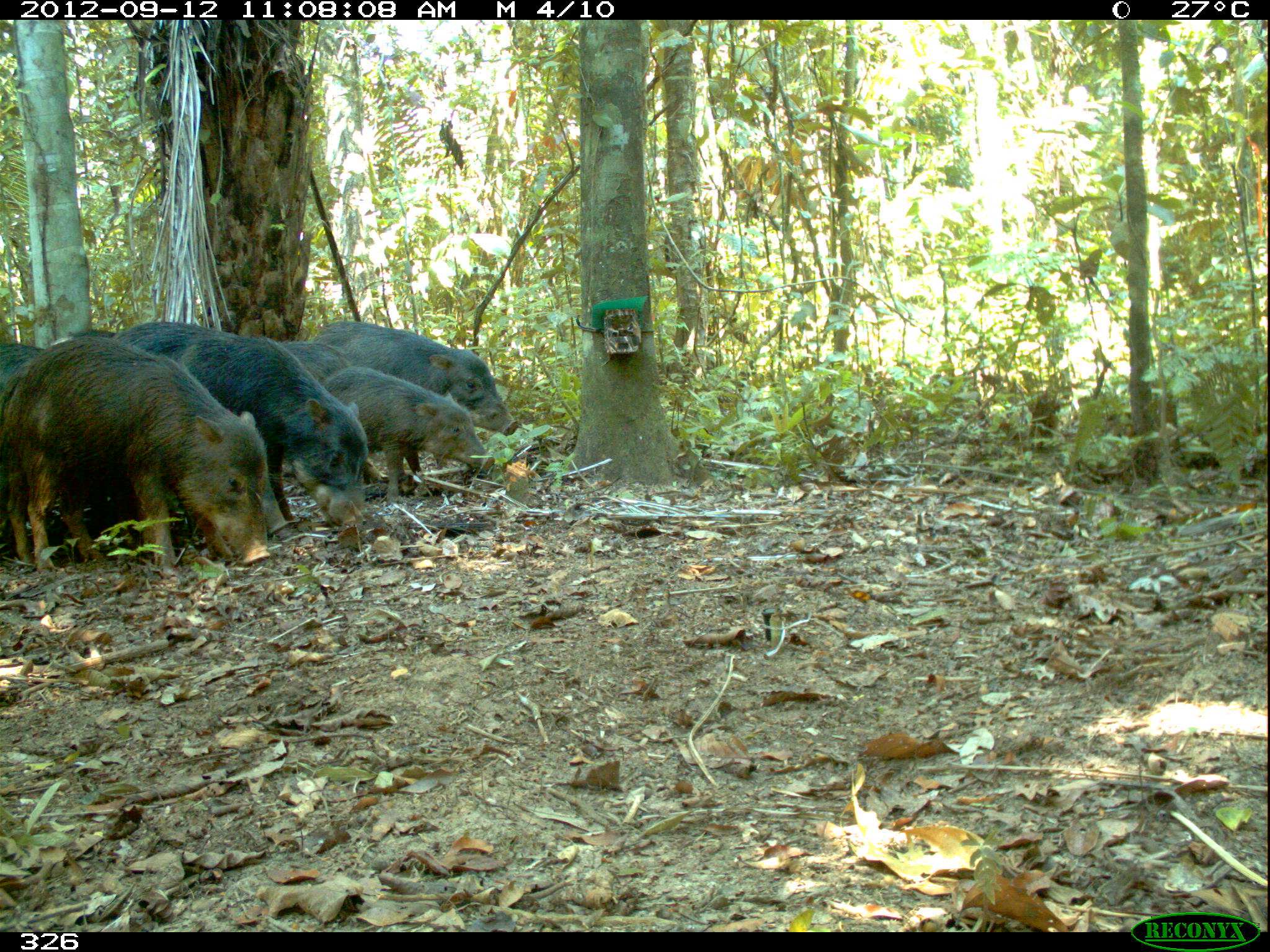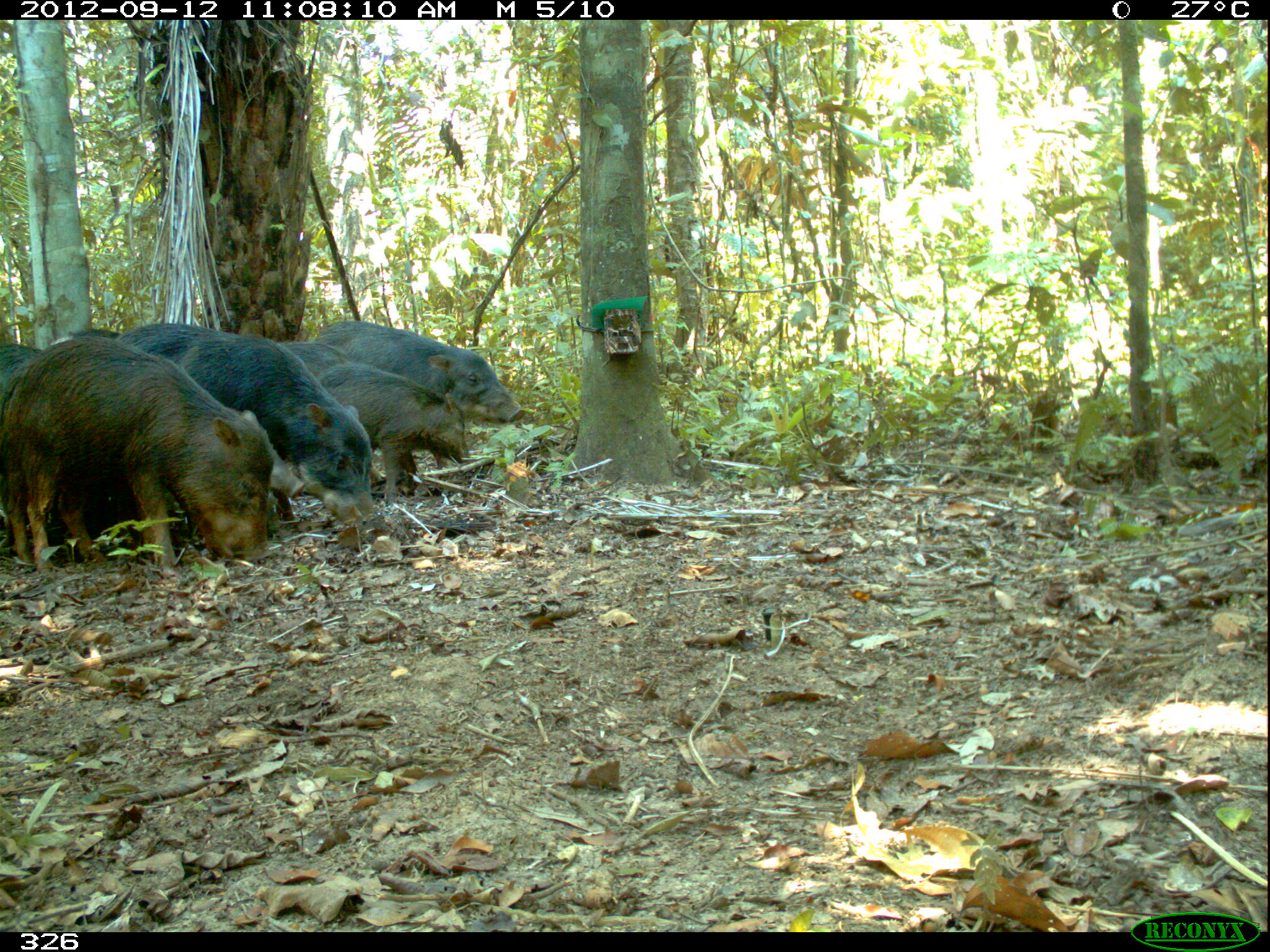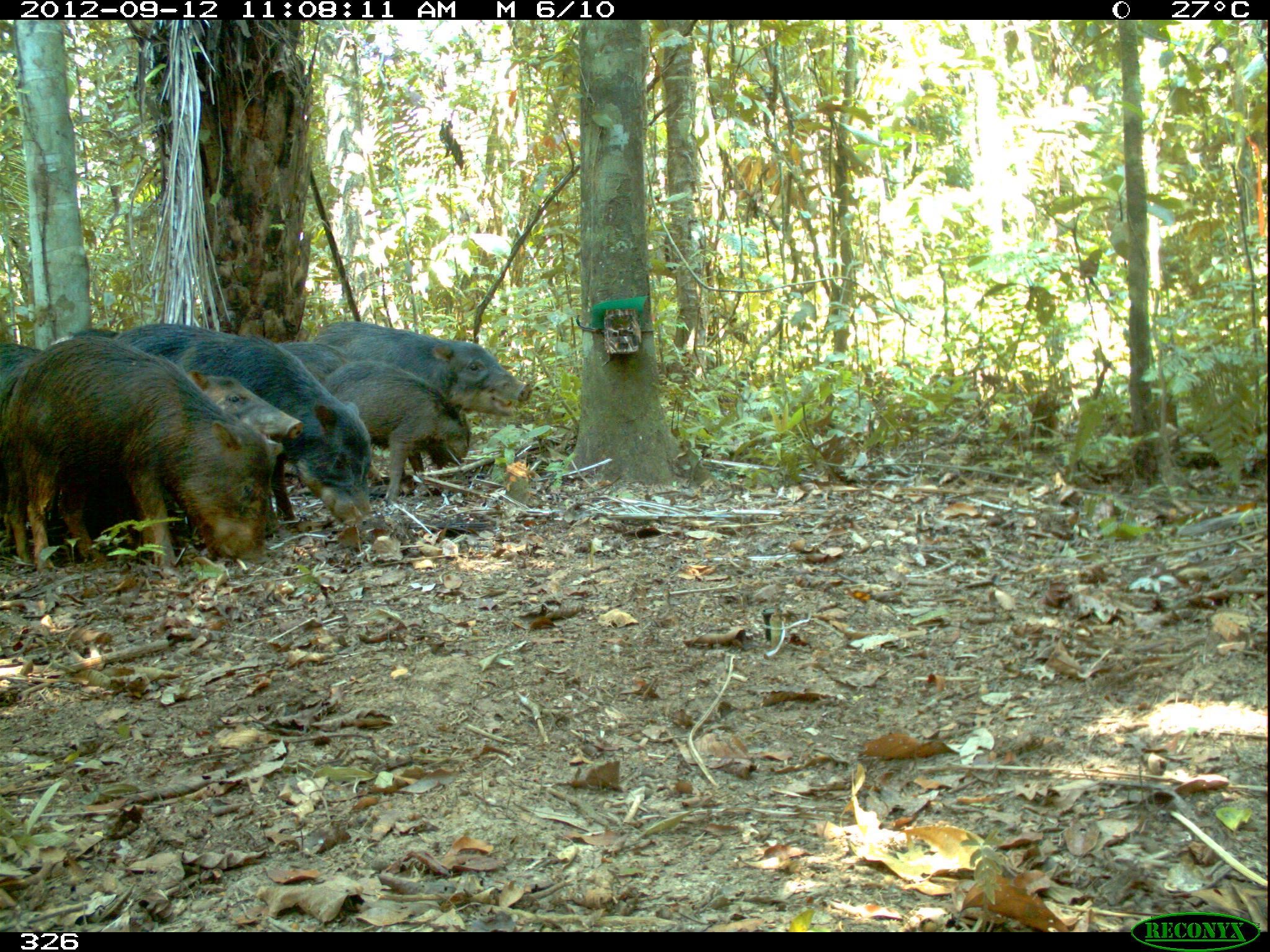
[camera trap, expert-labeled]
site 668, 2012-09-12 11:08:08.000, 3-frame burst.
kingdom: Animalia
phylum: Chordata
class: Mammalia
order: Artiodactyla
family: Tayassuidae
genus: Tayassu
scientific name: Tayassu pecari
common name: white-lipped peccary